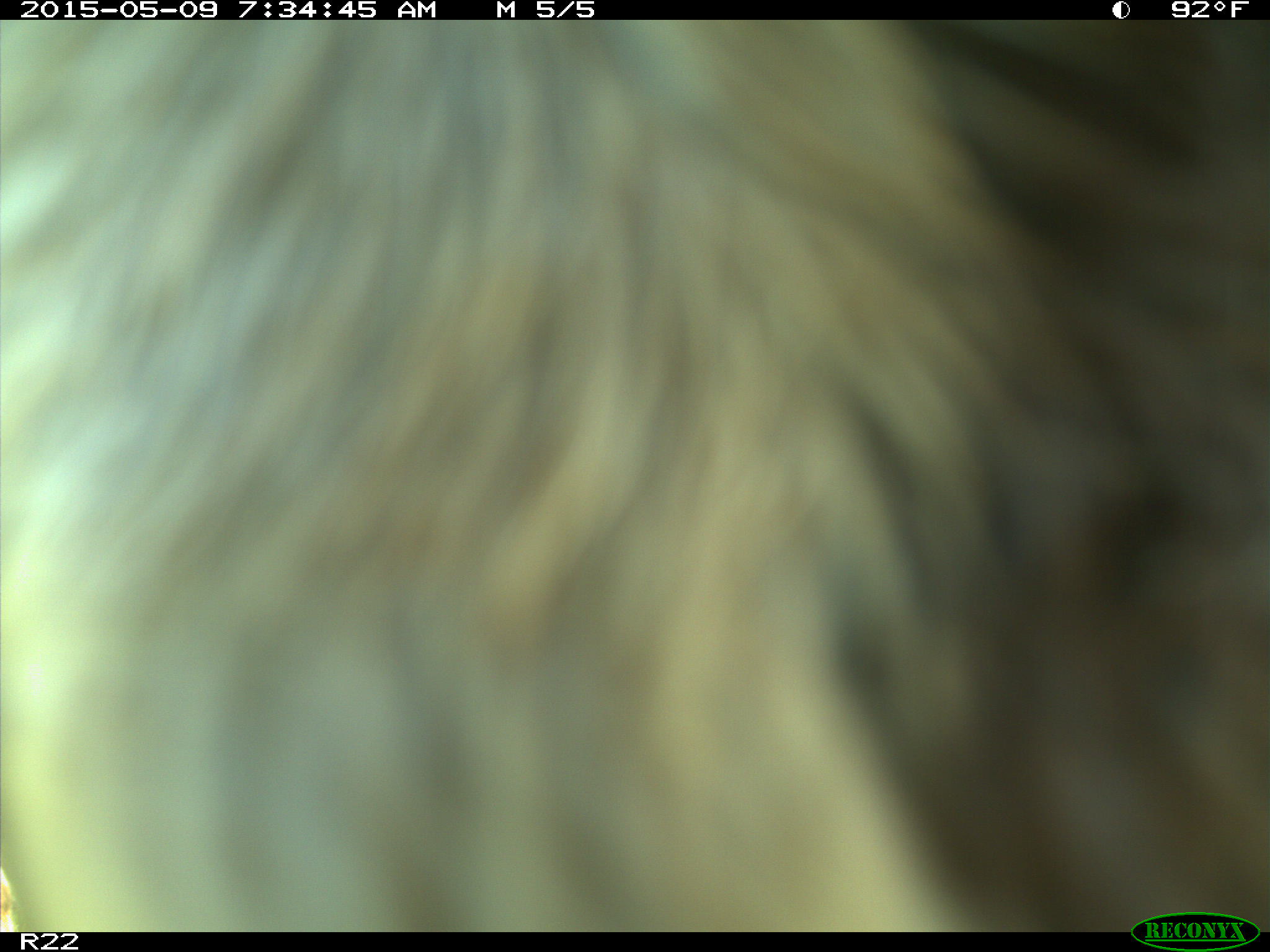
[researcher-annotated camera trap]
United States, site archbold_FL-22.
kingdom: Animalia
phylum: Chordata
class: Mammalia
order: Artiodactyla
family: Bovidae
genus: Bos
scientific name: Bos taurus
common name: domestic cow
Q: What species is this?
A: Bos taurus (domestic cow).